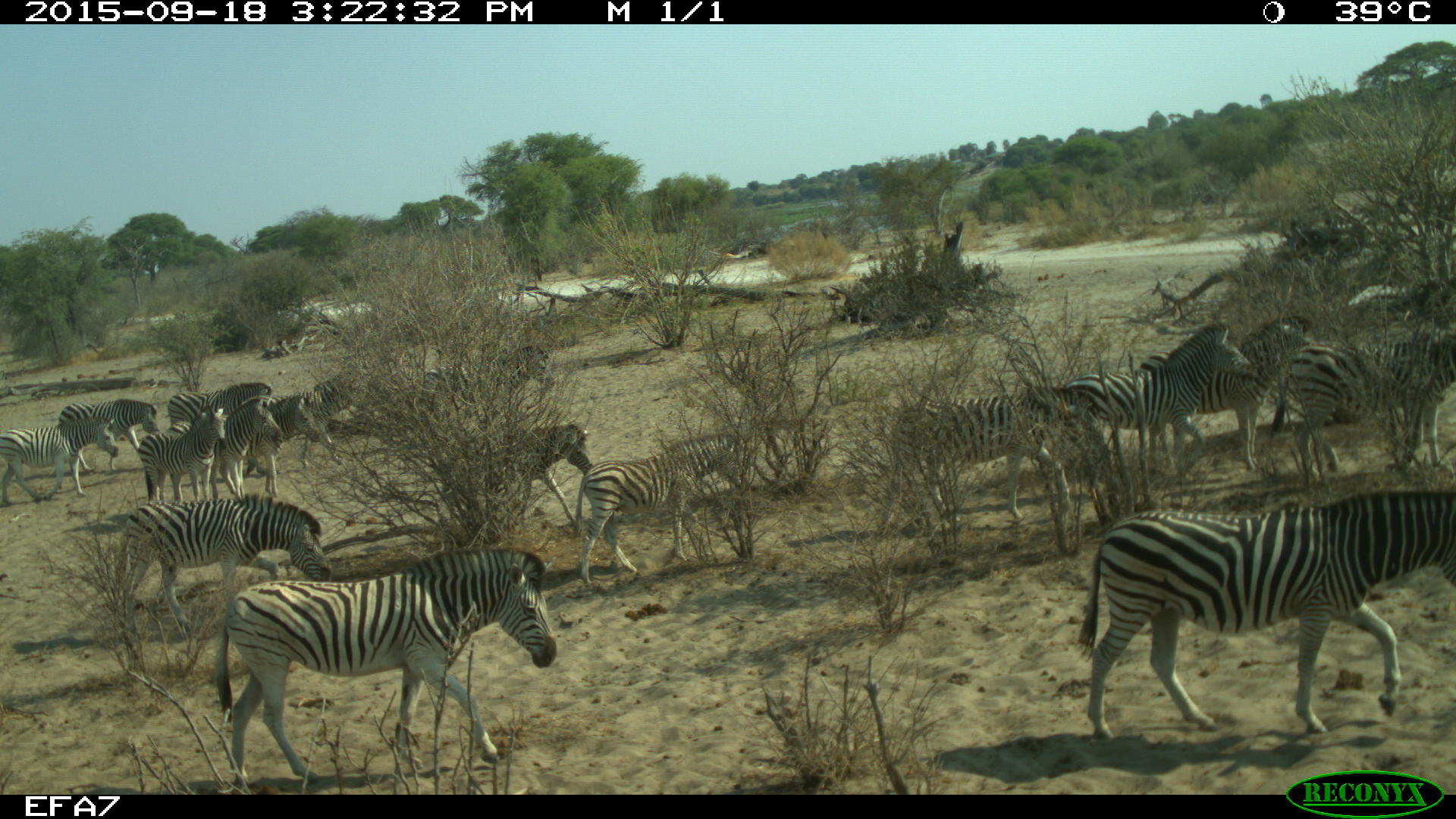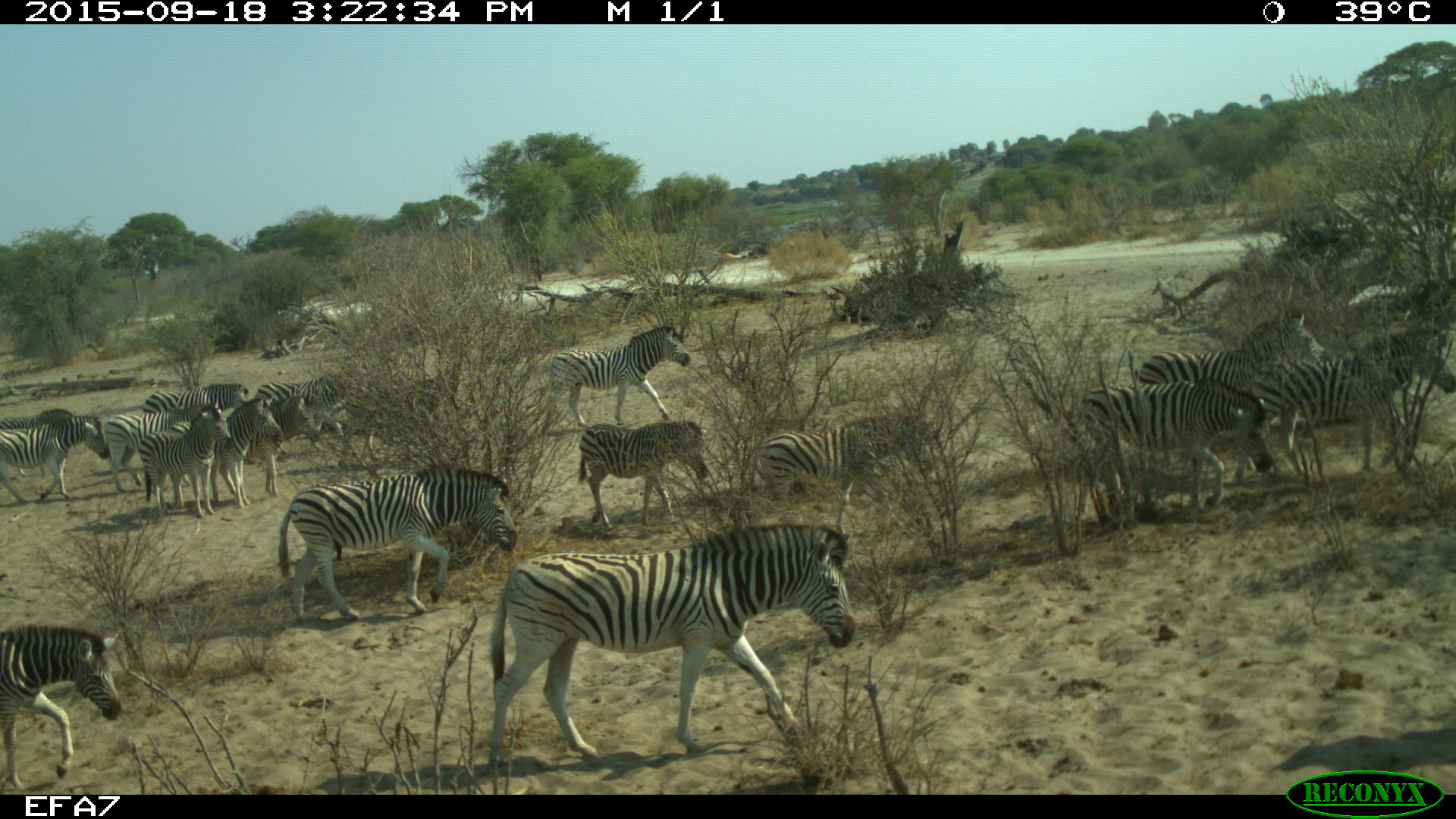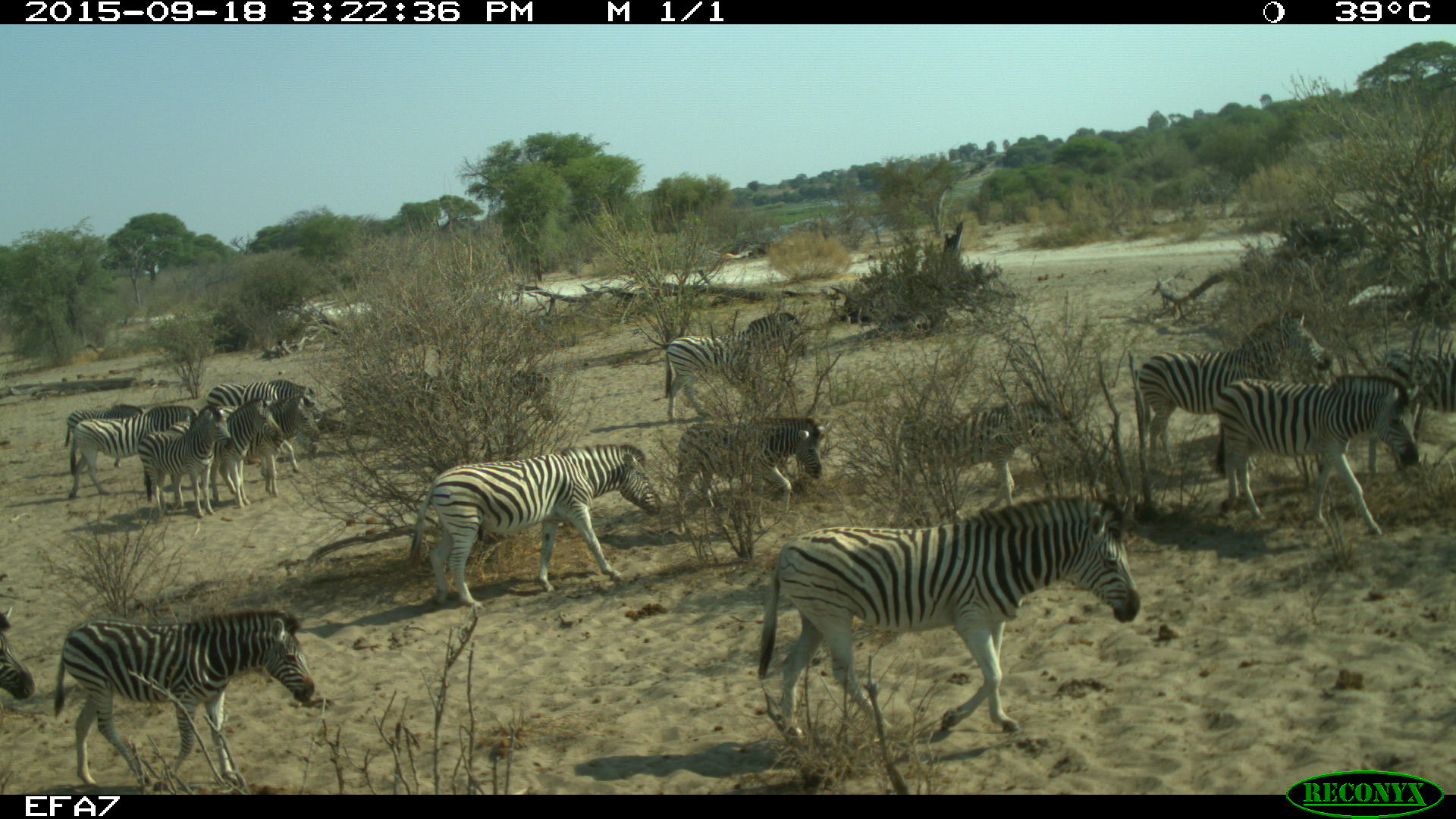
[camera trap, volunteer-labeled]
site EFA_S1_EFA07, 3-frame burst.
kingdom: Animalia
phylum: Chordata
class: Mammalia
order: Perissodactyla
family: Equidae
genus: Equus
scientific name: Equus quagga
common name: plains zebra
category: zebraplains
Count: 11-50.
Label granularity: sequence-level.